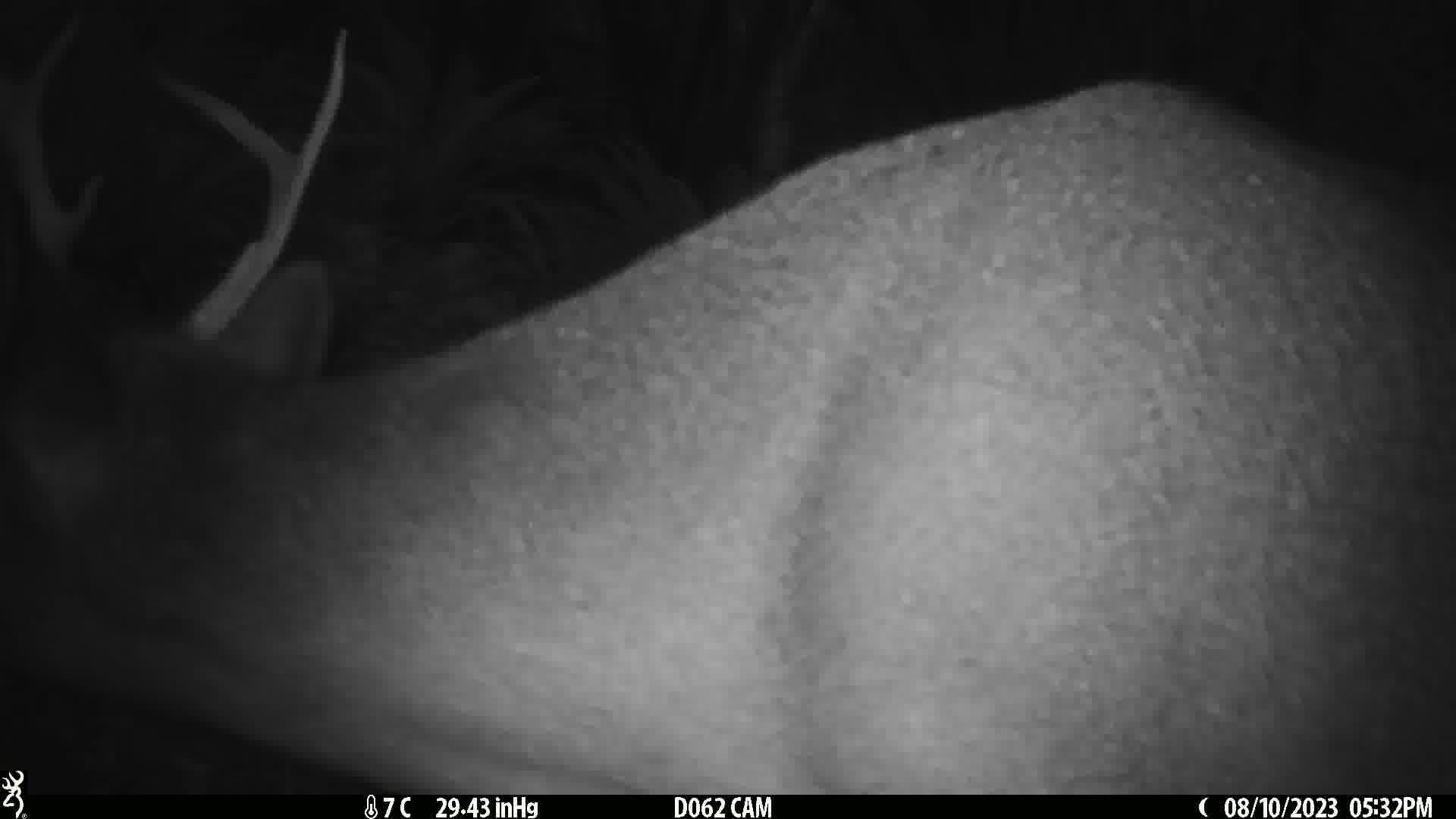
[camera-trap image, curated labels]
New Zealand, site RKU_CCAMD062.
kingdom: Animalia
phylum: Chordata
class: Mammalia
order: Artiodactyla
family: Cervidae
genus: Odocoileus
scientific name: Odocoileus virginianus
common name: white-tailed deer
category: white tailed deer